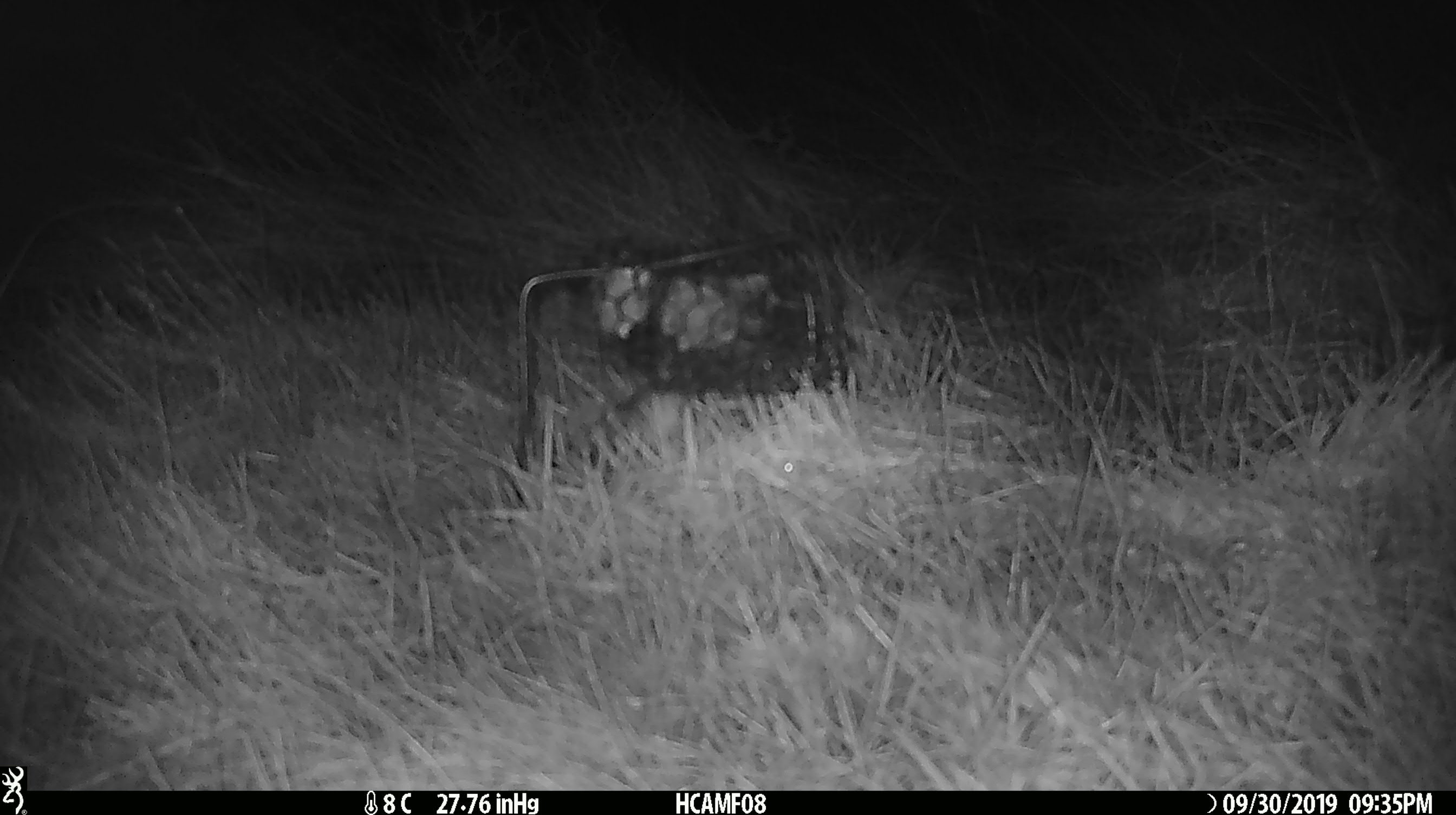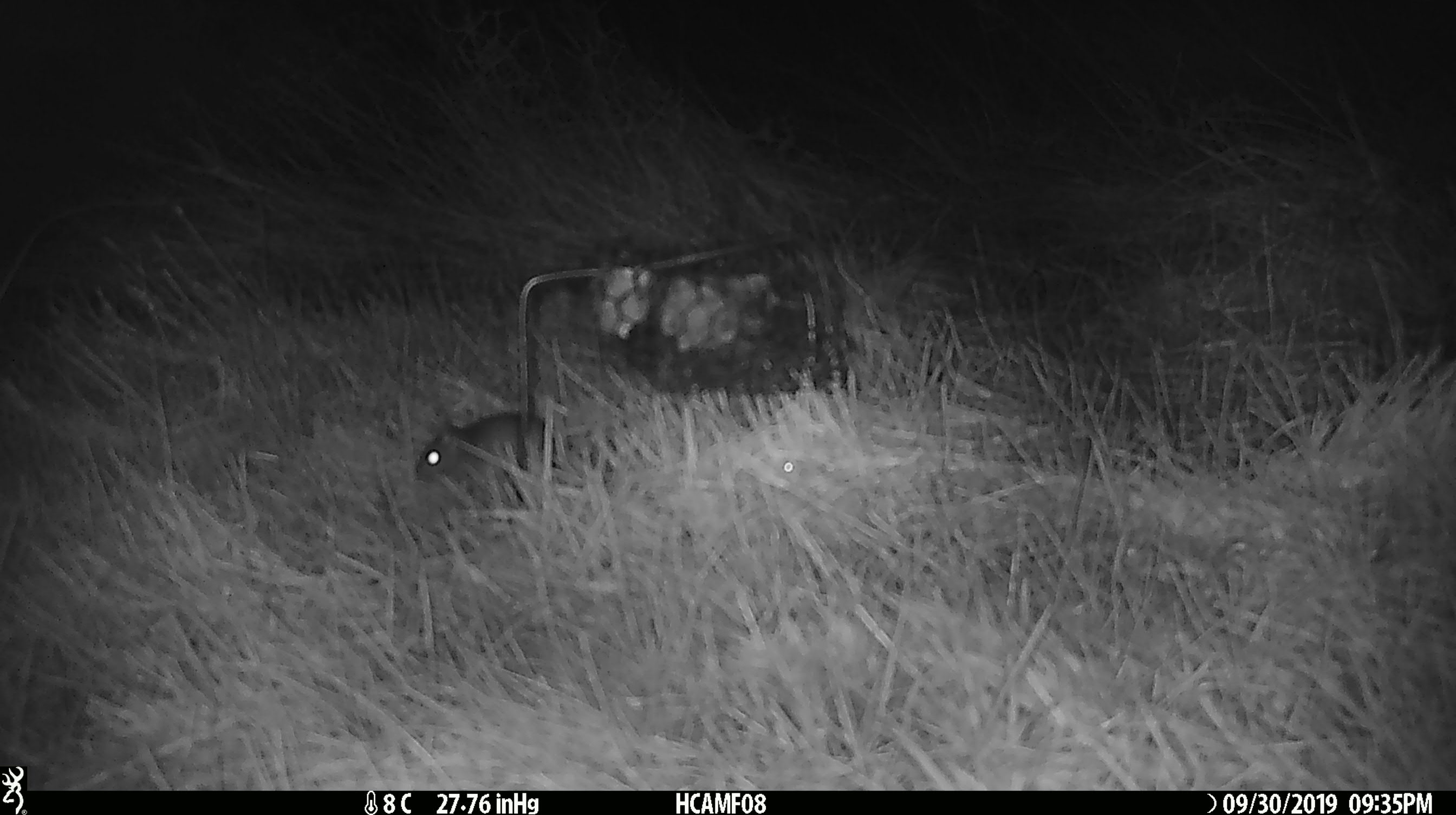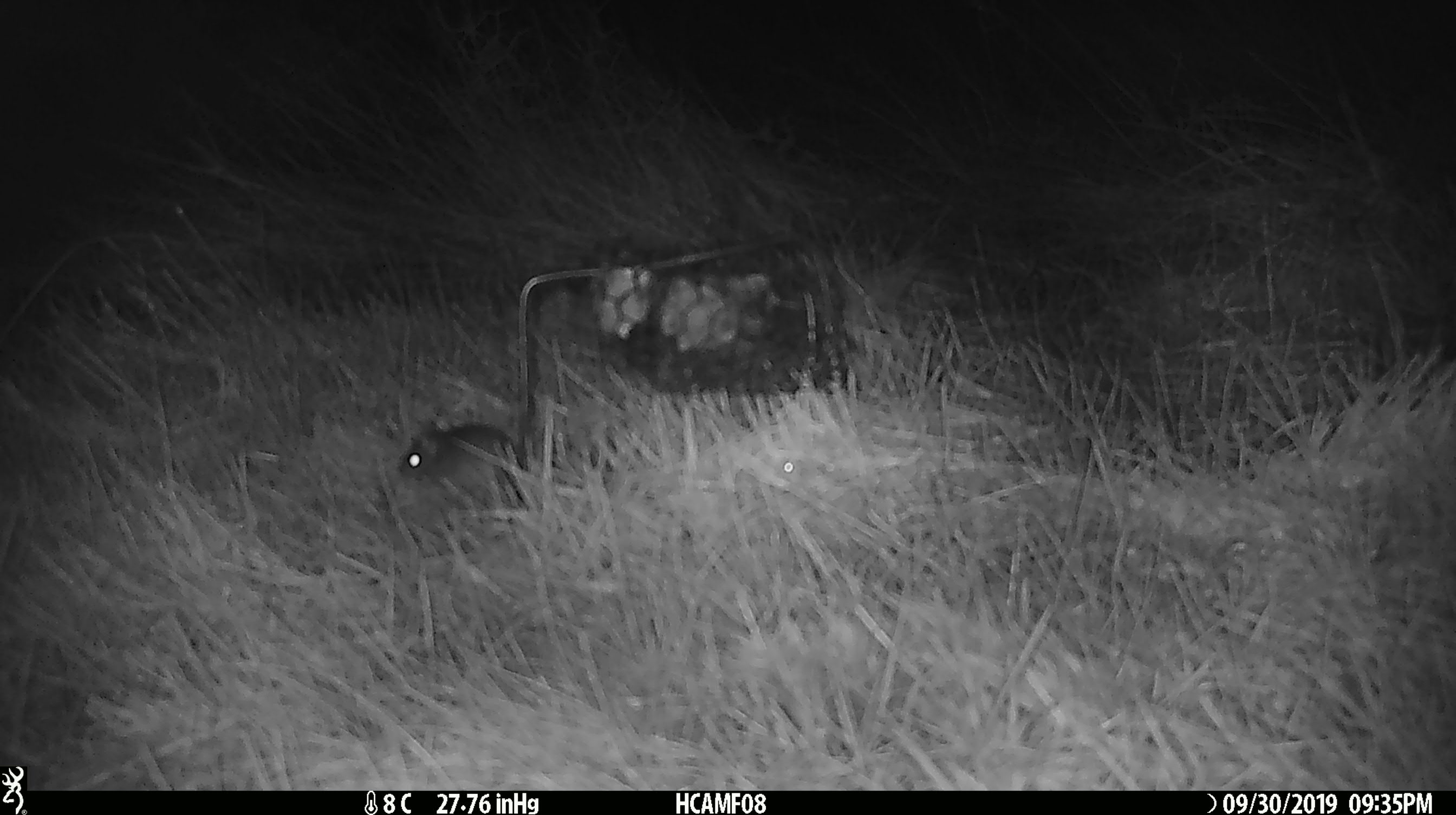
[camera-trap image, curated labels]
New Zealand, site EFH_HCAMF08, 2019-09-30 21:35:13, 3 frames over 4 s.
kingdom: Animalia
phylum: Chordata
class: Mammalia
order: Rodentia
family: Muridae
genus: Mus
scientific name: Mus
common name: mouse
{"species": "mouse (Mus)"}